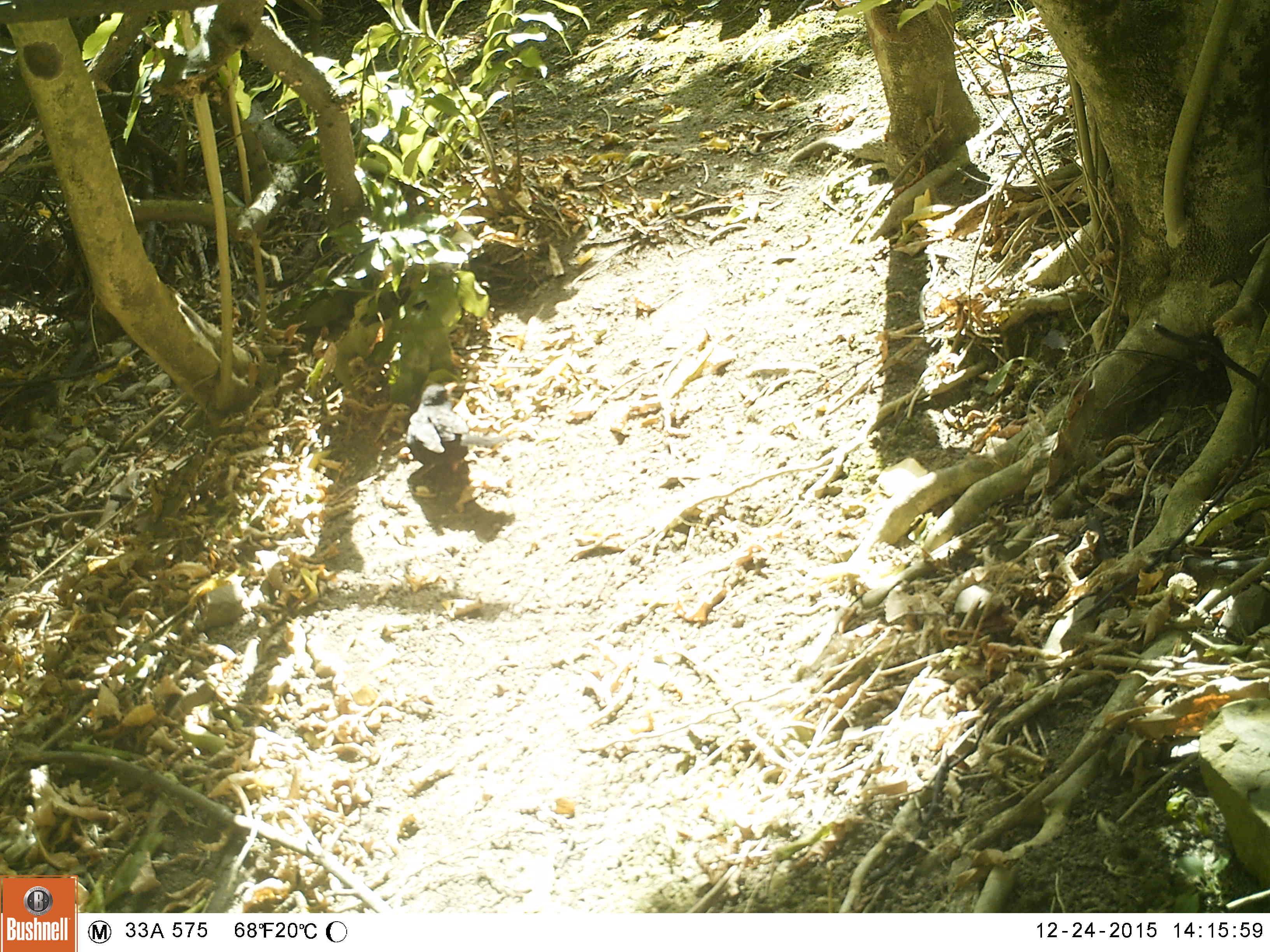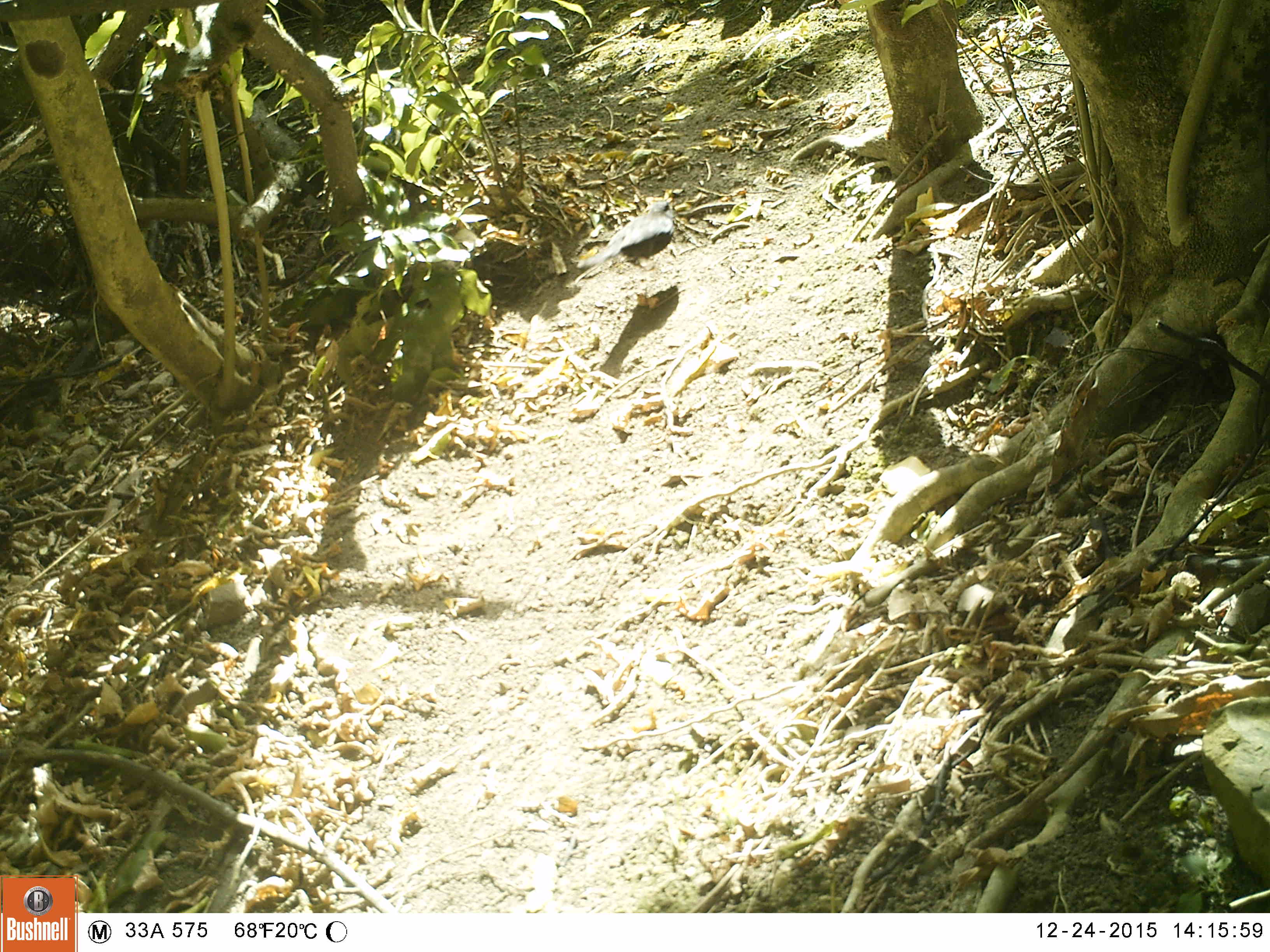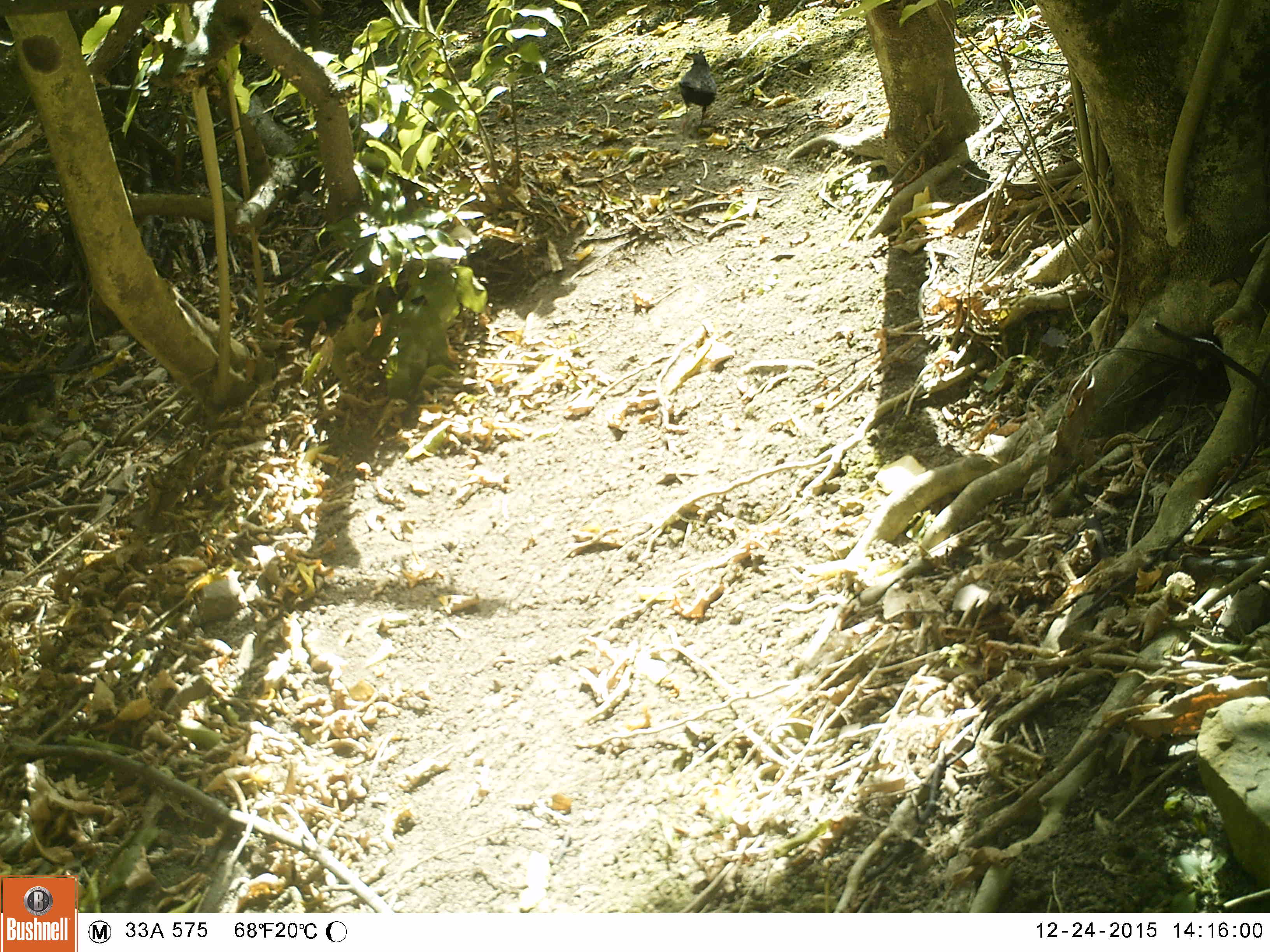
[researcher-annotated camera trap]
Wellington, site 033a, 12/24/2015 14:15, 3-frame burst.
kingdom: Animalia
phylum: Chordata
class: Aves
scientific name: Aves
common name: bird